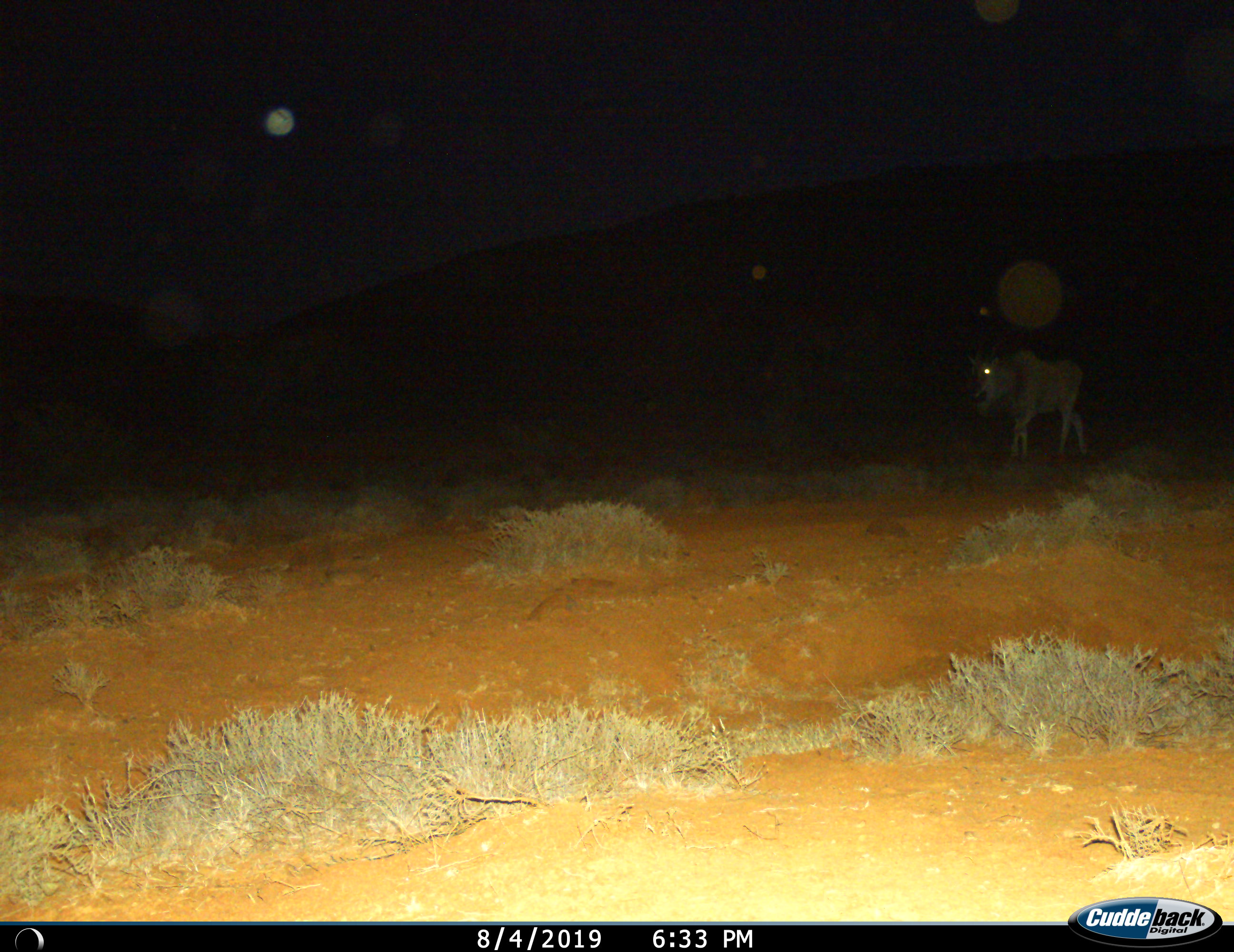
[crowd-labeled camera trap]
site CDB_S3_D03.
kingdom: Animalia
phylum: Chordata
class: Mammalia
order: Artiodactyla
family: Bovidae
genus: Tragelaphus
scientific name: Tragelaphus oryx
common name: eland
Eland (Tragelaphus oryx), count 1. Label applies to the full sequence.